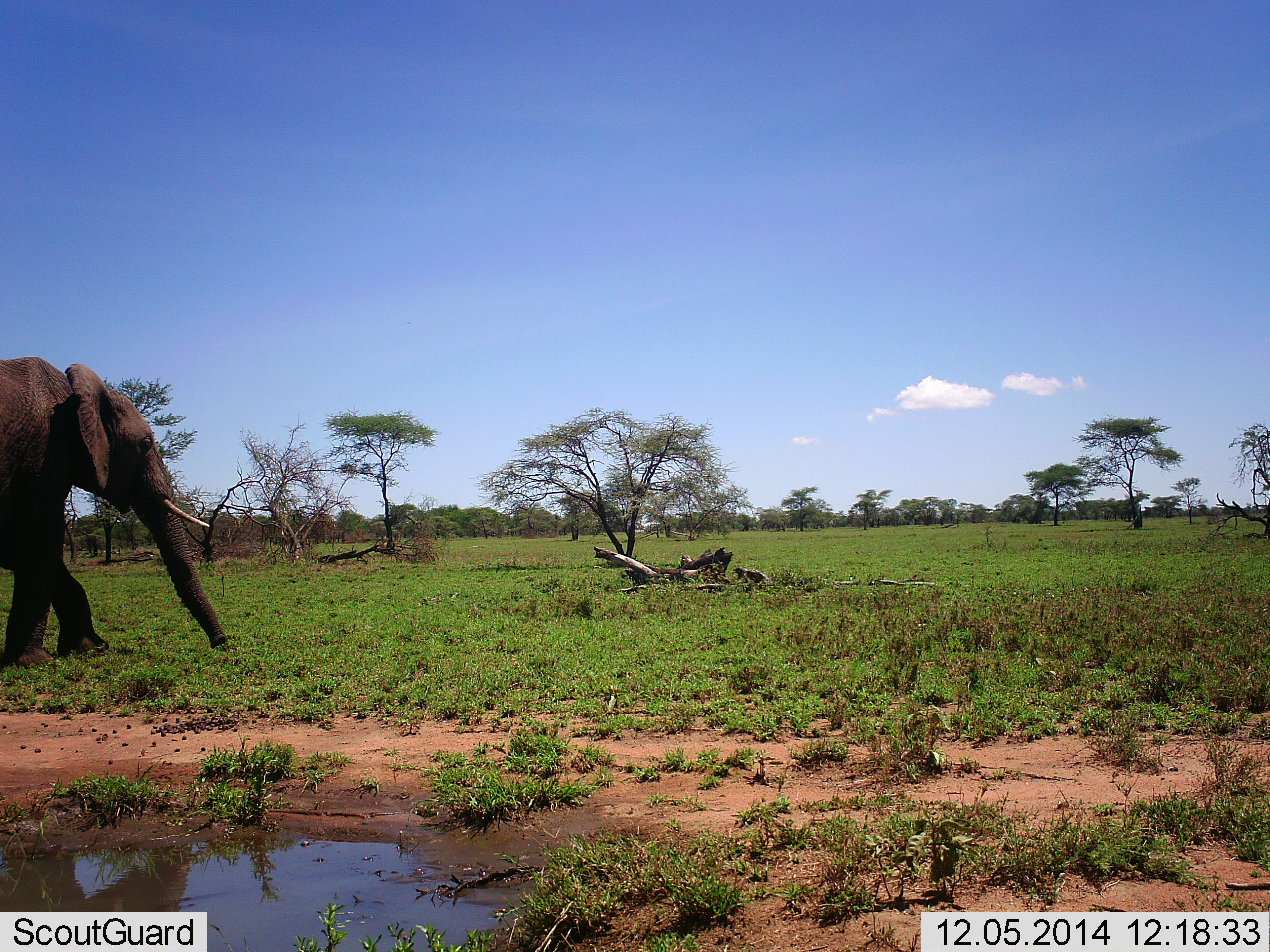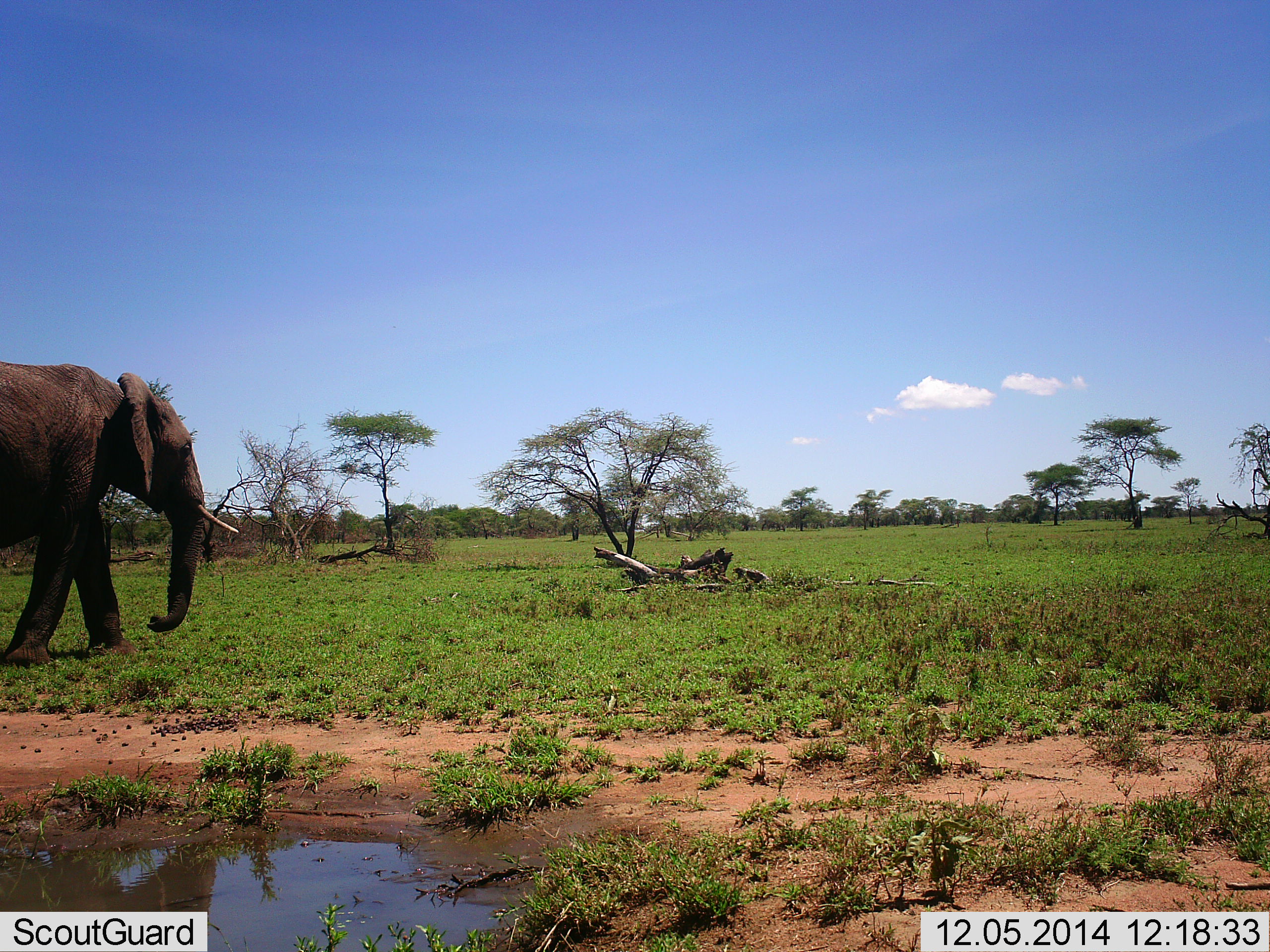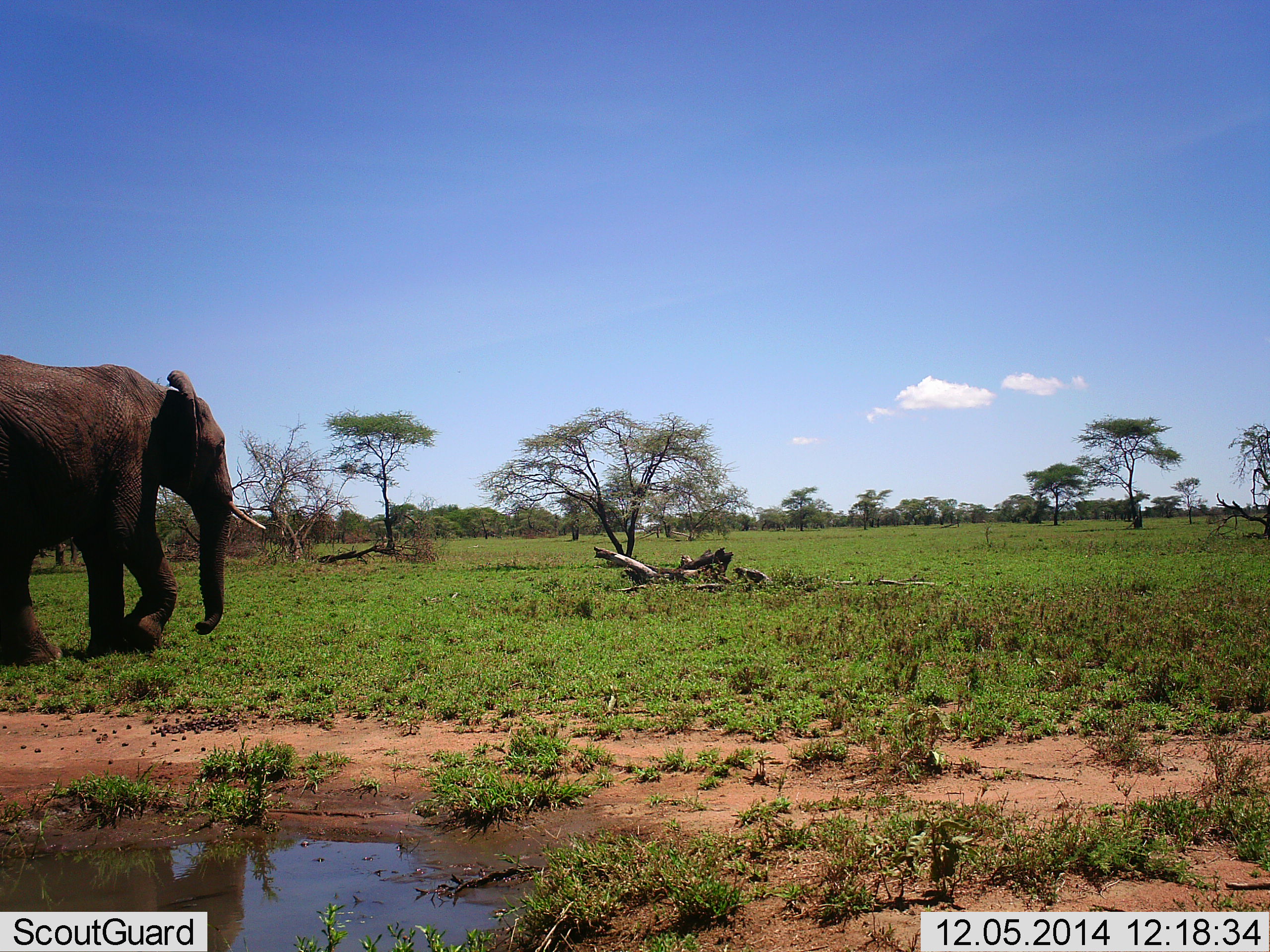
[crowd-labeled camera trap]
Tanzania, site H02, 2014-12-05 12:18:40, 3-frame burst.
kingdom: Animalia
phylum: Chordata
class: Mammalia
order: Proboscidea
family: Elephantidae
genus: Loxodonta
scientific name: Loxodonta africana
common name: african bush elephant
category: elephant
Elephant (african bush elephant) (Loxodonta africana), count 1. Behavior (volunteer vote fractions): standing 10%, resting 0%, moving 100%, interacting 0%. Young present (vote fraction): 0%. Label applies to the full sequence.